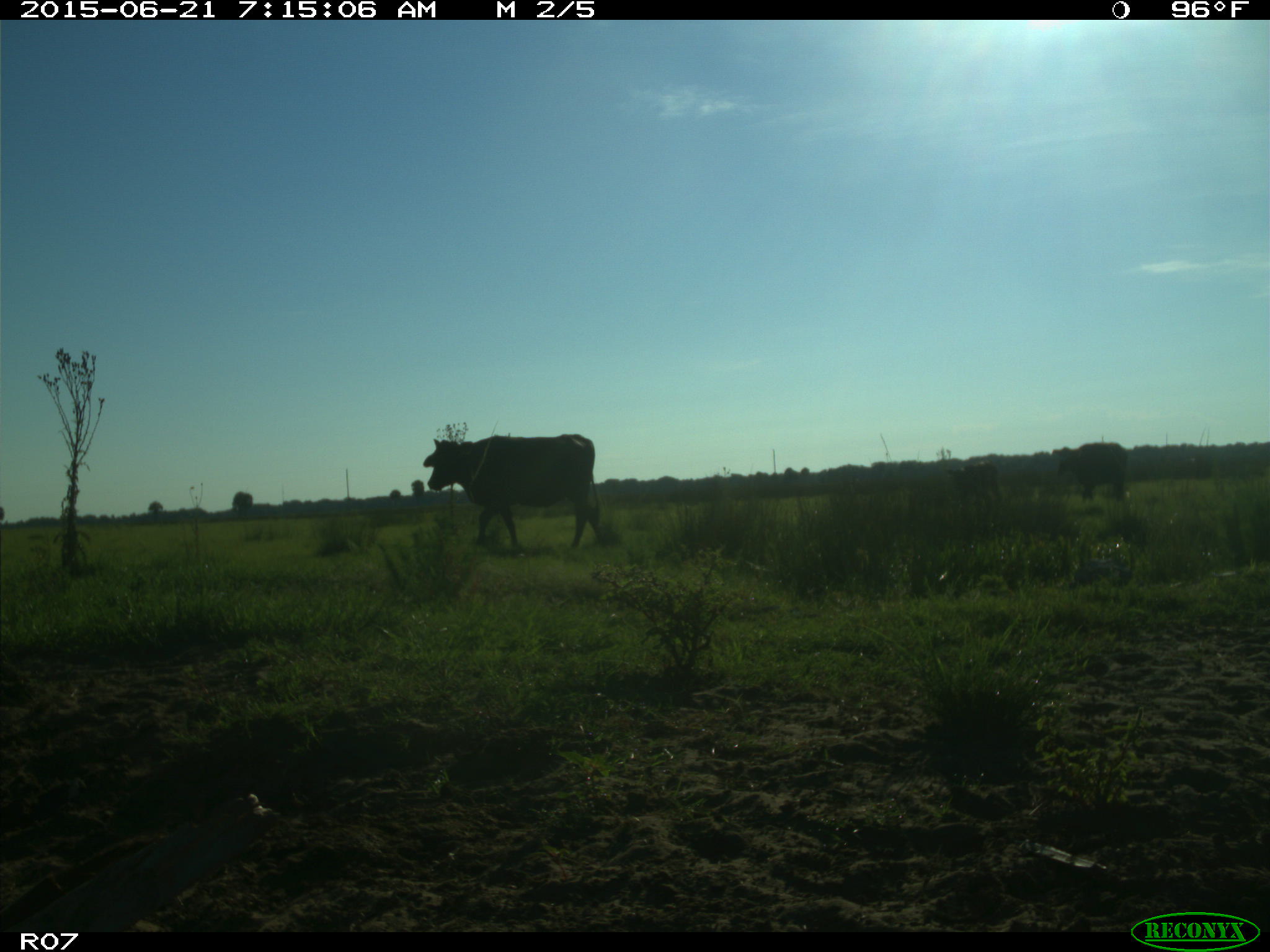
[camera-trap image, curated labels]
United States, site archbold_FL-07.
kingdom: Animalia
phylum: Chordata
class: Mammalia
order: Artiodactyla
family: Bovidae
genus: Bos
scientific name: Bos taurus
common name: domestic cow